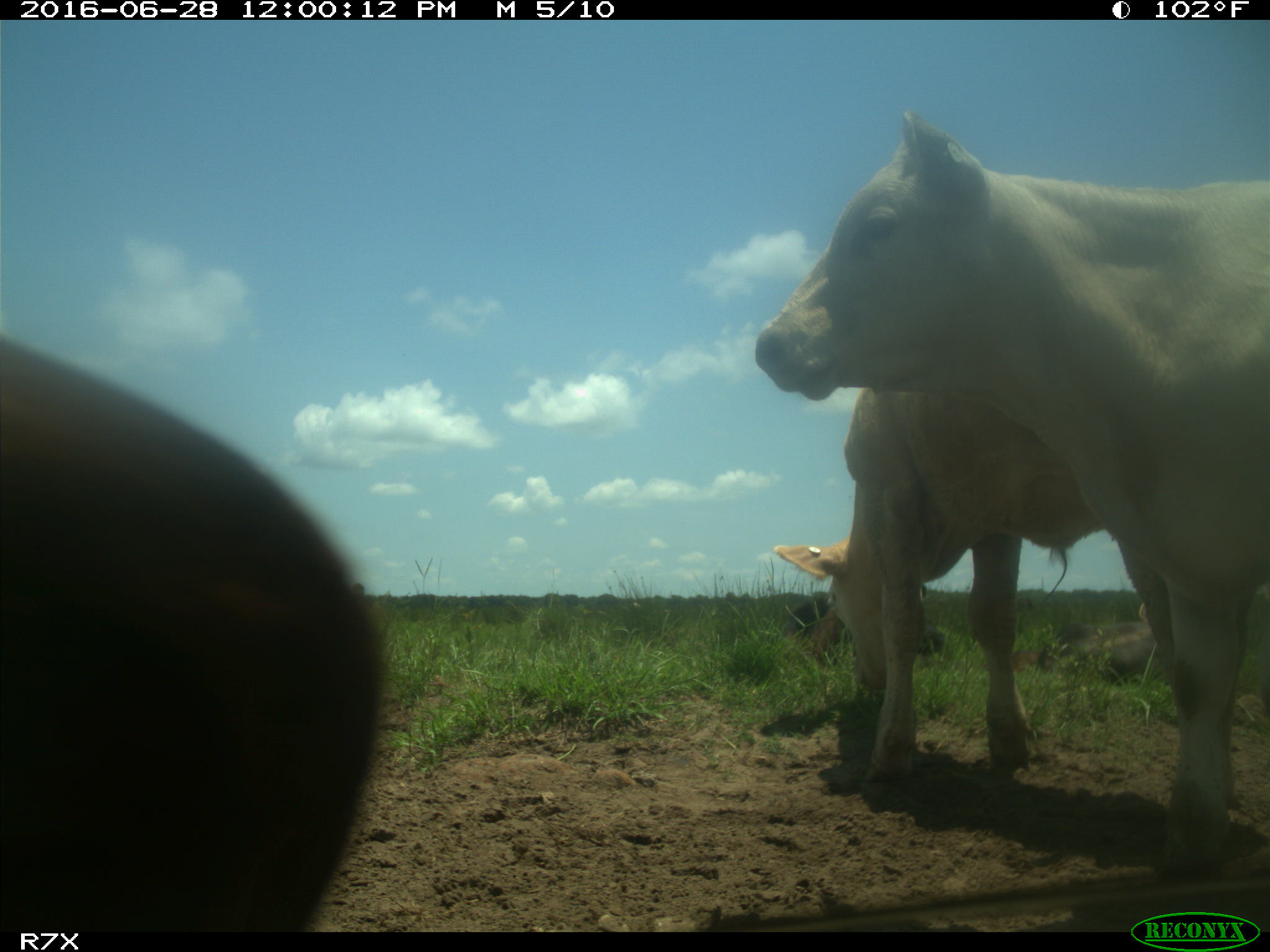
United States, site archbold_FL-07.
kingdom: Animalia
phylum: Chordata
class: Mammalia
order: Artiodactyla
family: Bovidae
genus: Bos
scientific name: Bos taurus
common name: domestic cow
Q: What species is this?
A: Bos taurus (domestic cow).